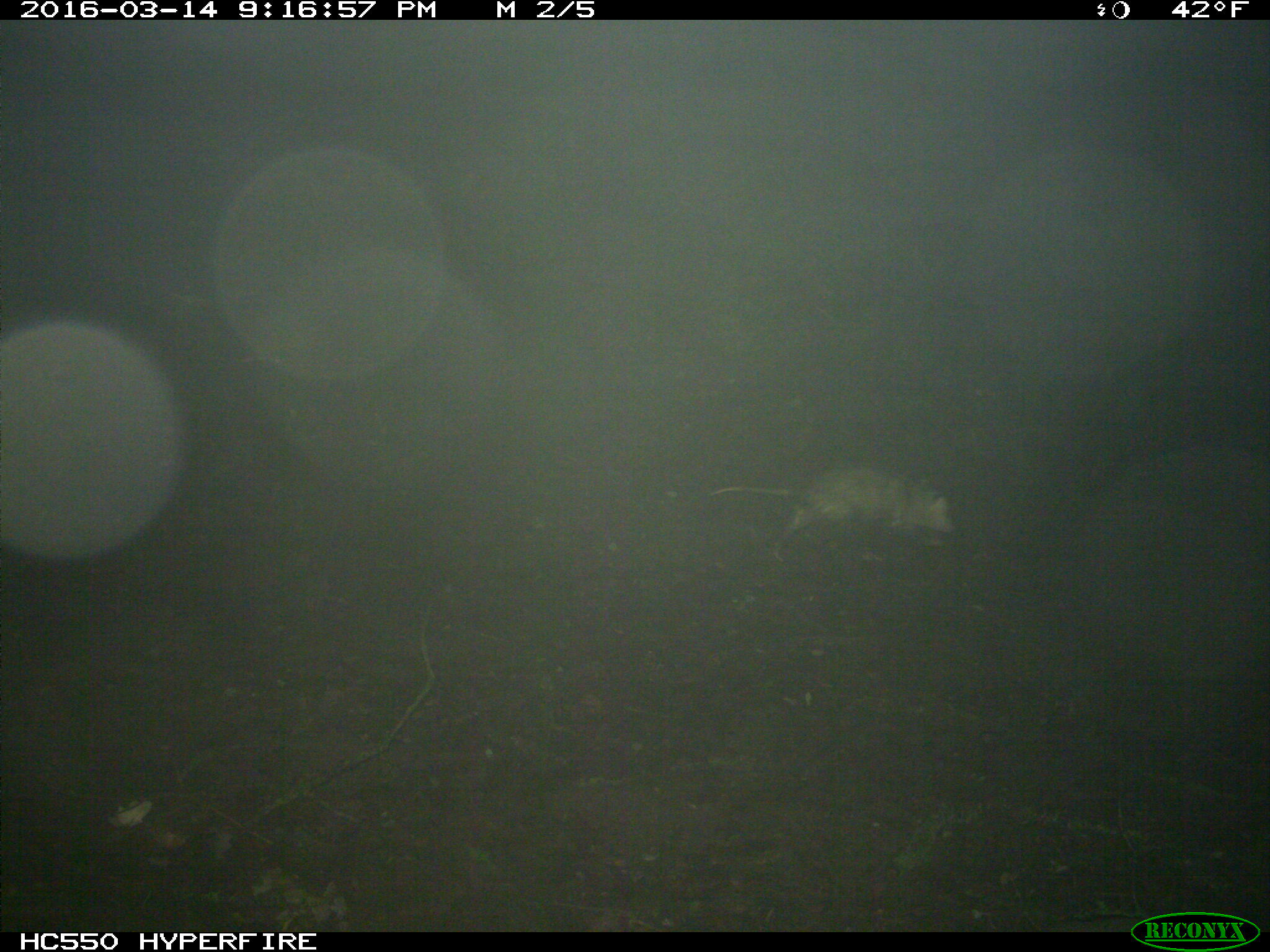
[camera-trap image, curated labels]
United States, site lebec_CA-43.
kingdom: Animalia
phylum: Chordata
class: Mammalia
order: Didelphimorphia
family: Didelphidae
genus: Didelphis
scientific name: Didelphis virginiana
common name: virginia opossum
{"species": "Didelphis virginiana (virginia opossum)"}